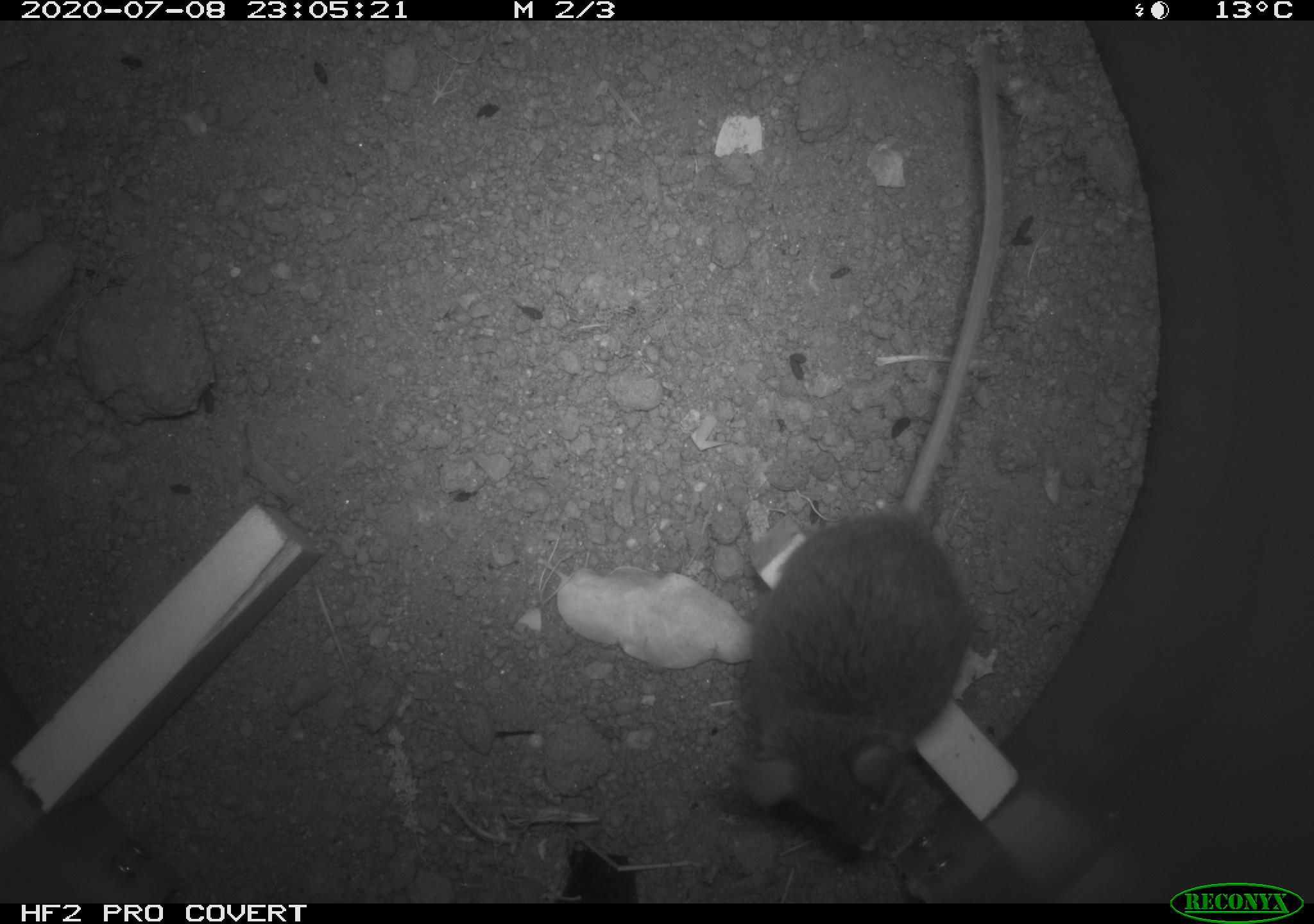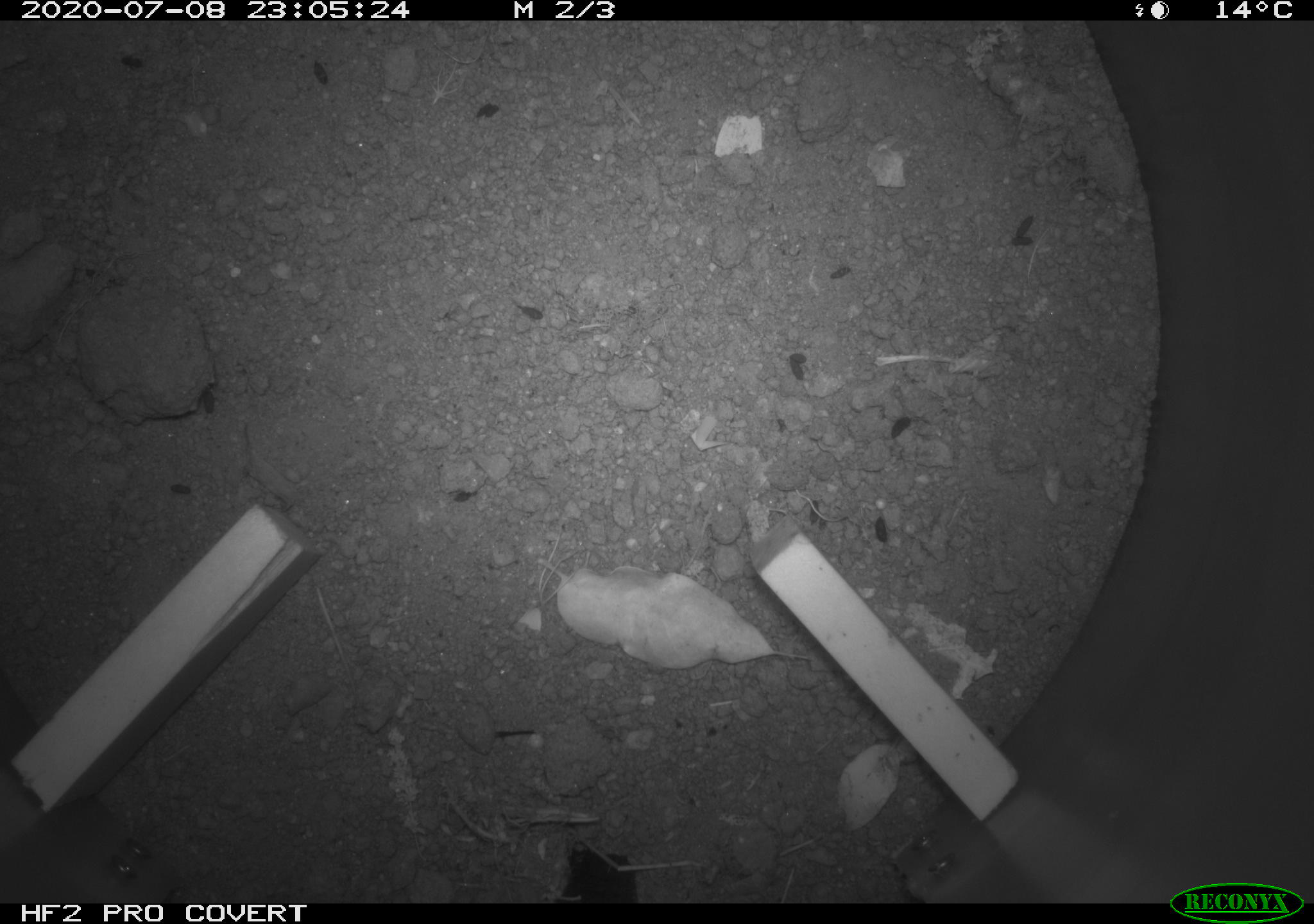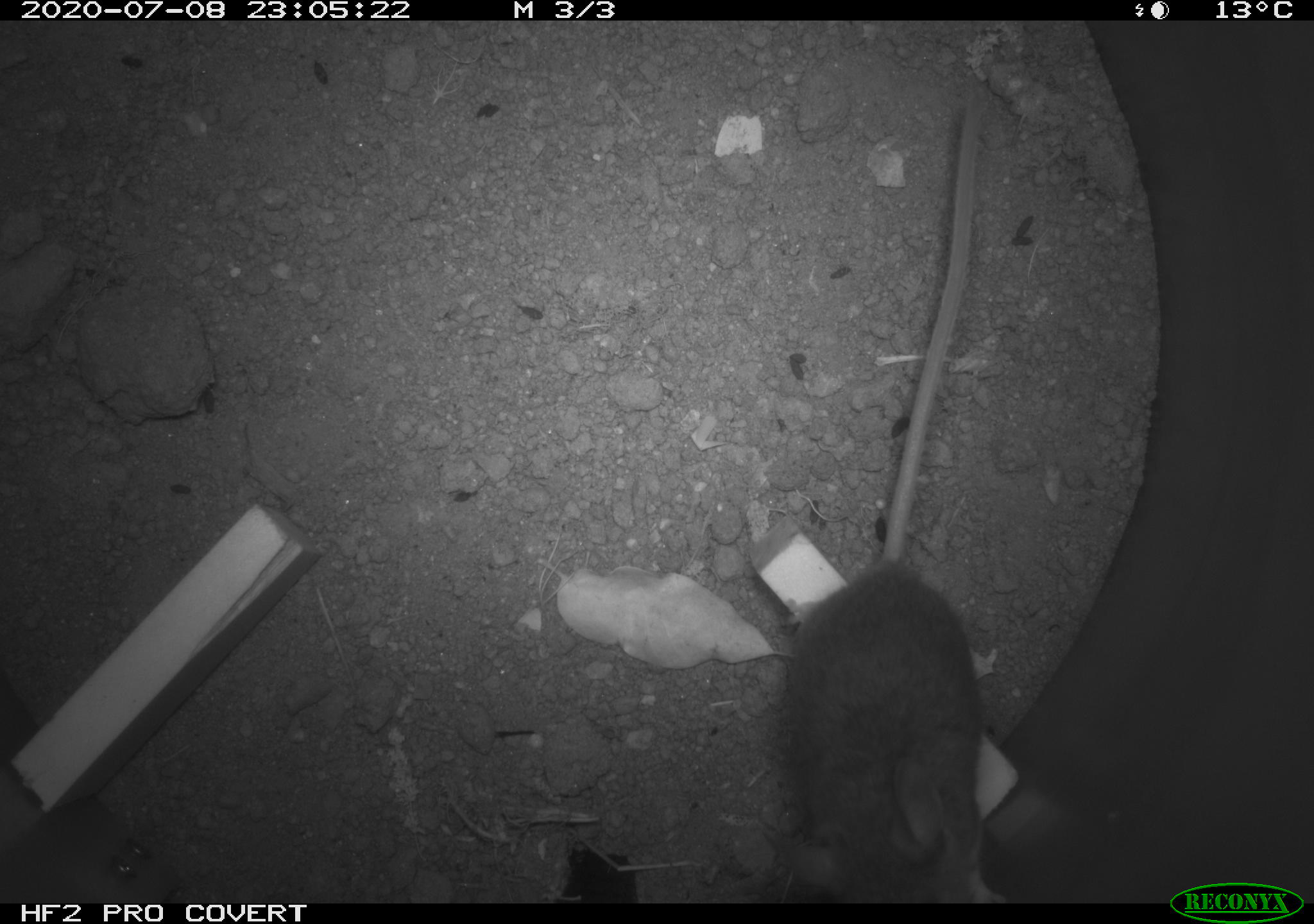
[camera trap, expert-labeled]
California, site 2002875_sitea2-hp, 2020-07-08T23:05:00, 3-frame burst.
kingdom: Animalia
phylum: Chordata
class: Mammalia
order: Rodentia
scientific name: Rodentia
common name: rodent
Rodent (Rodentia).